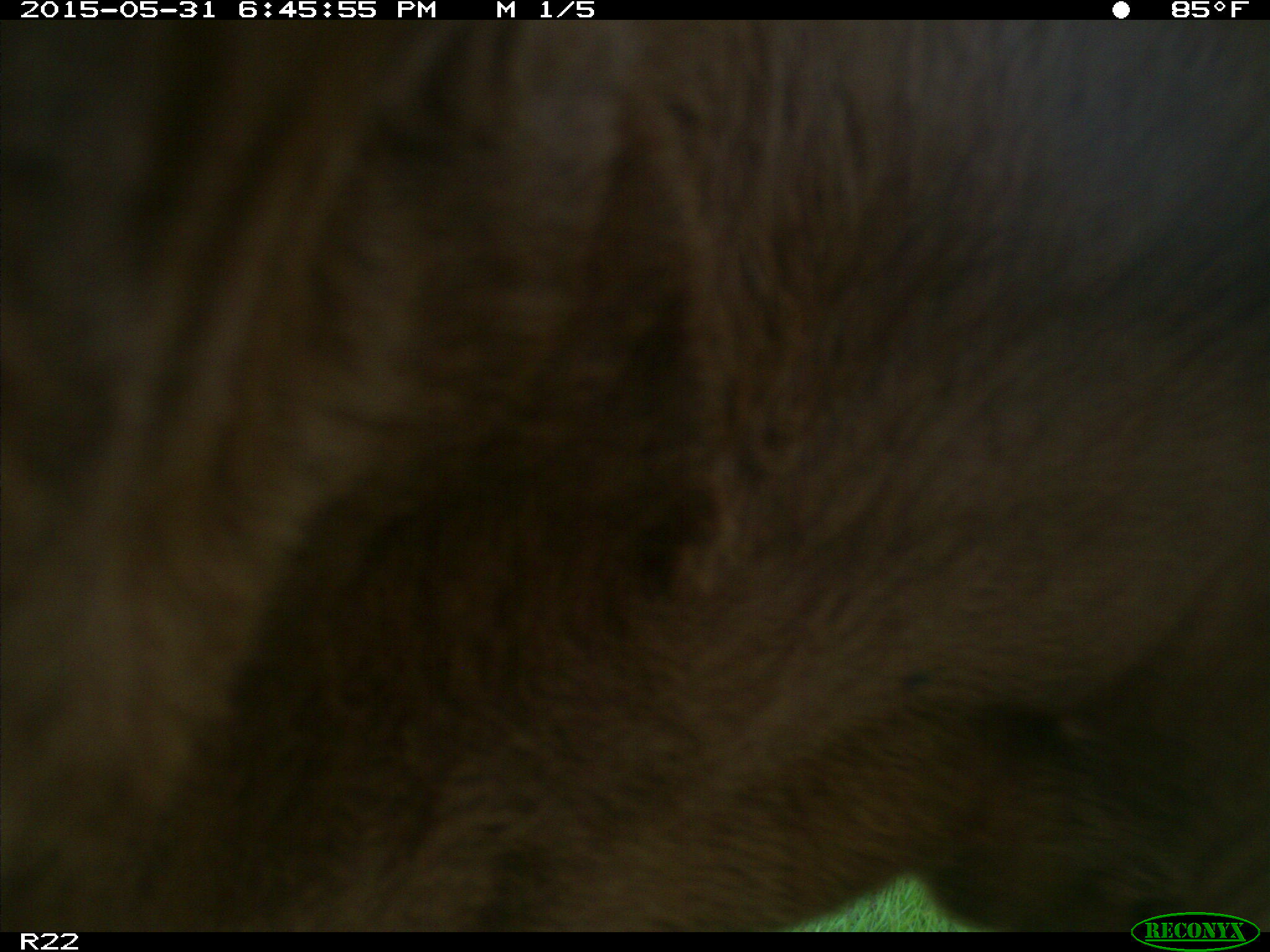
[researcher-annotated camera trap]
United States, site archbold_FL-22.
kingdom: Animalia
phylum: Chordata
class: Mammalia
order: Artiodactyla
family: Bovidae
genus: Bos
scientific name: Bos taurus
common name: domestic cow